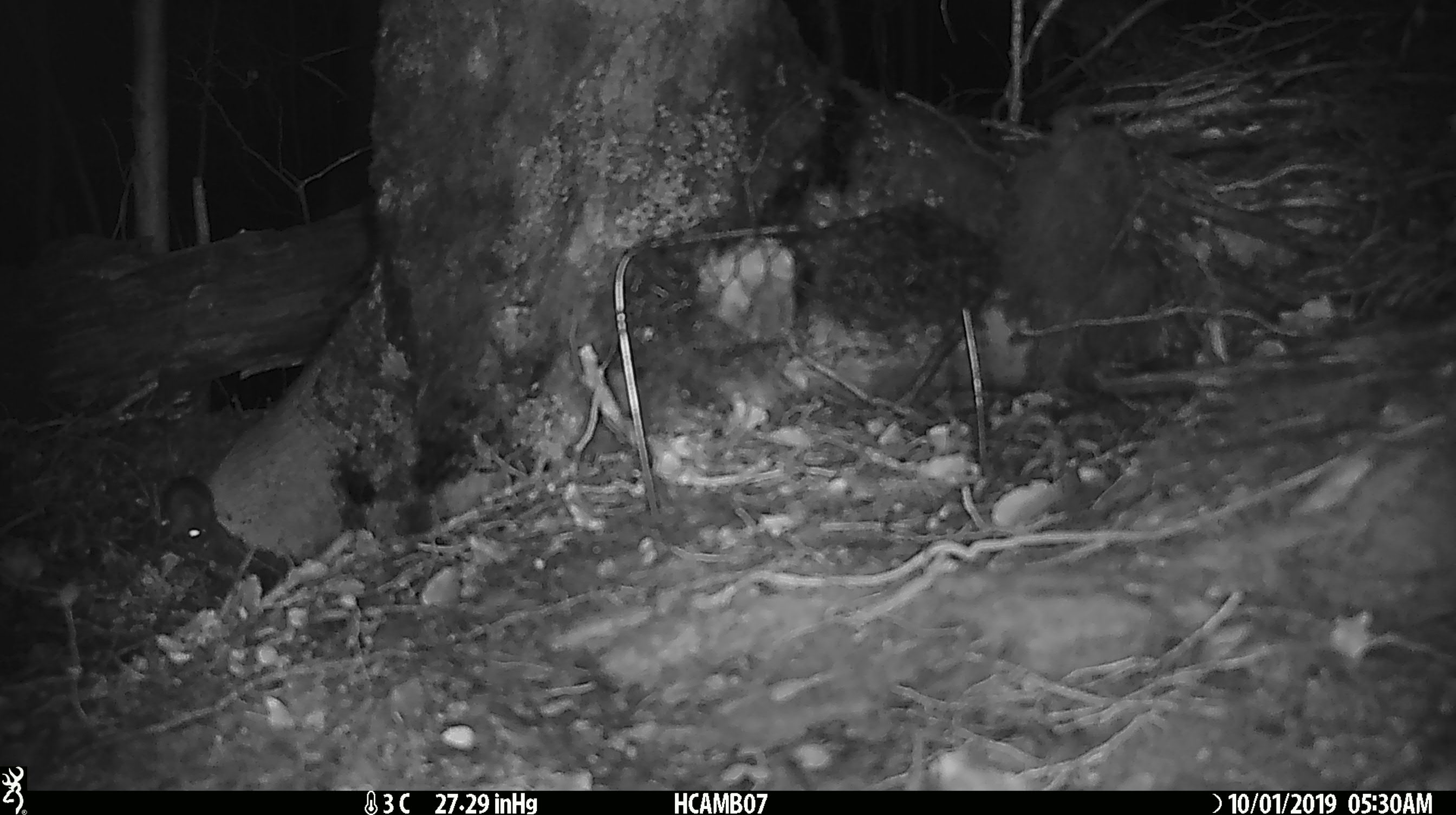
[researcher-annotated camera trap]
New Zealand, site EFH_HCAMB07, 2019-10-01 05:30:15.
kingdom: Animalia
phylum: Chordata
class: Mammalia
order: Rodentia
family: Muridae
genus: Mus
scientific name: Mus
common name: mouse